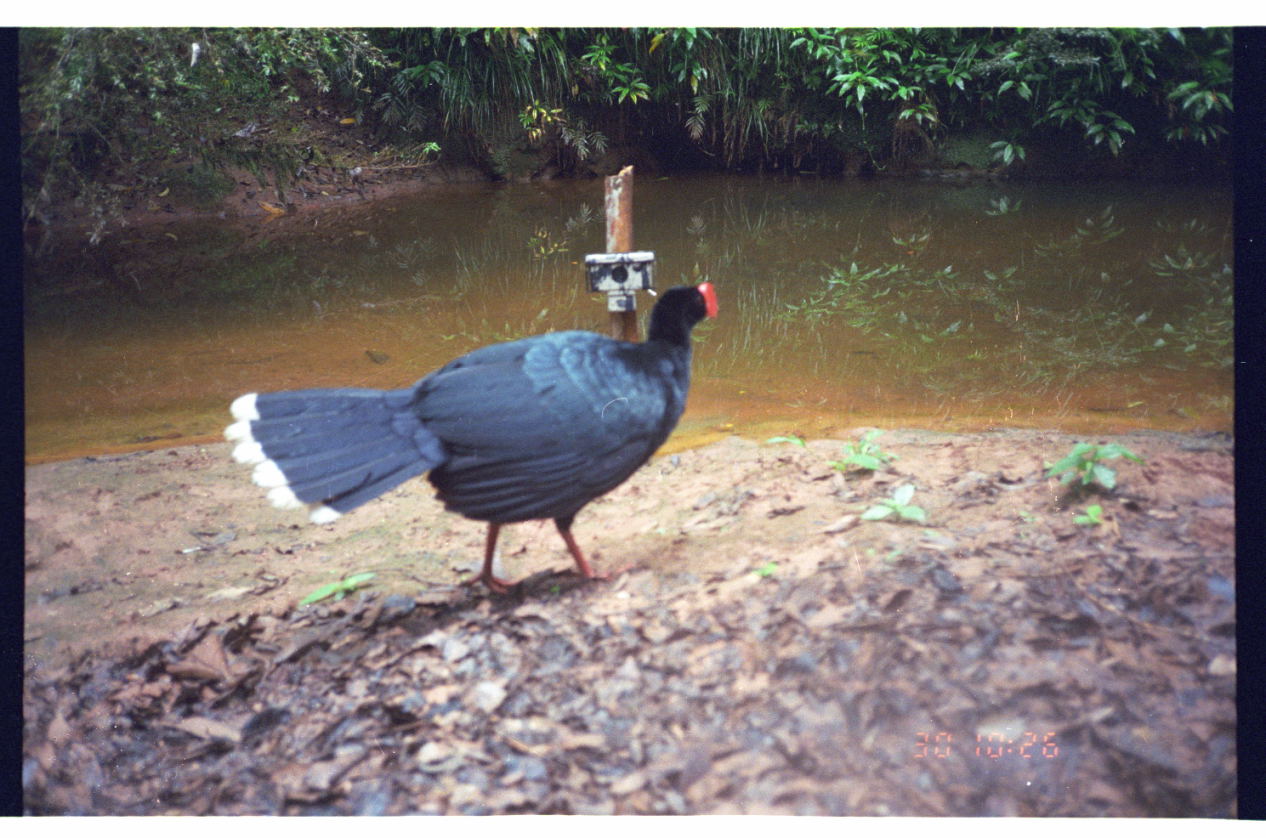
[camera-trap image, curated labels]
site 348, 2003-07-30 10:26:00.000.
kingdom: Animalia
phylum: Chordata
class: Aves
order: Galliformes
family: Cracidae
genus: Mitu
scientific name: Mitu tuberosum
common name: razor-billed curassow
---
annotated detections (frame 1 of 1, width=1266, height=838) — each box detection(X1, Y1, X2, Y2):
mitu tuberosum: detection(222, 281, 721, 596)